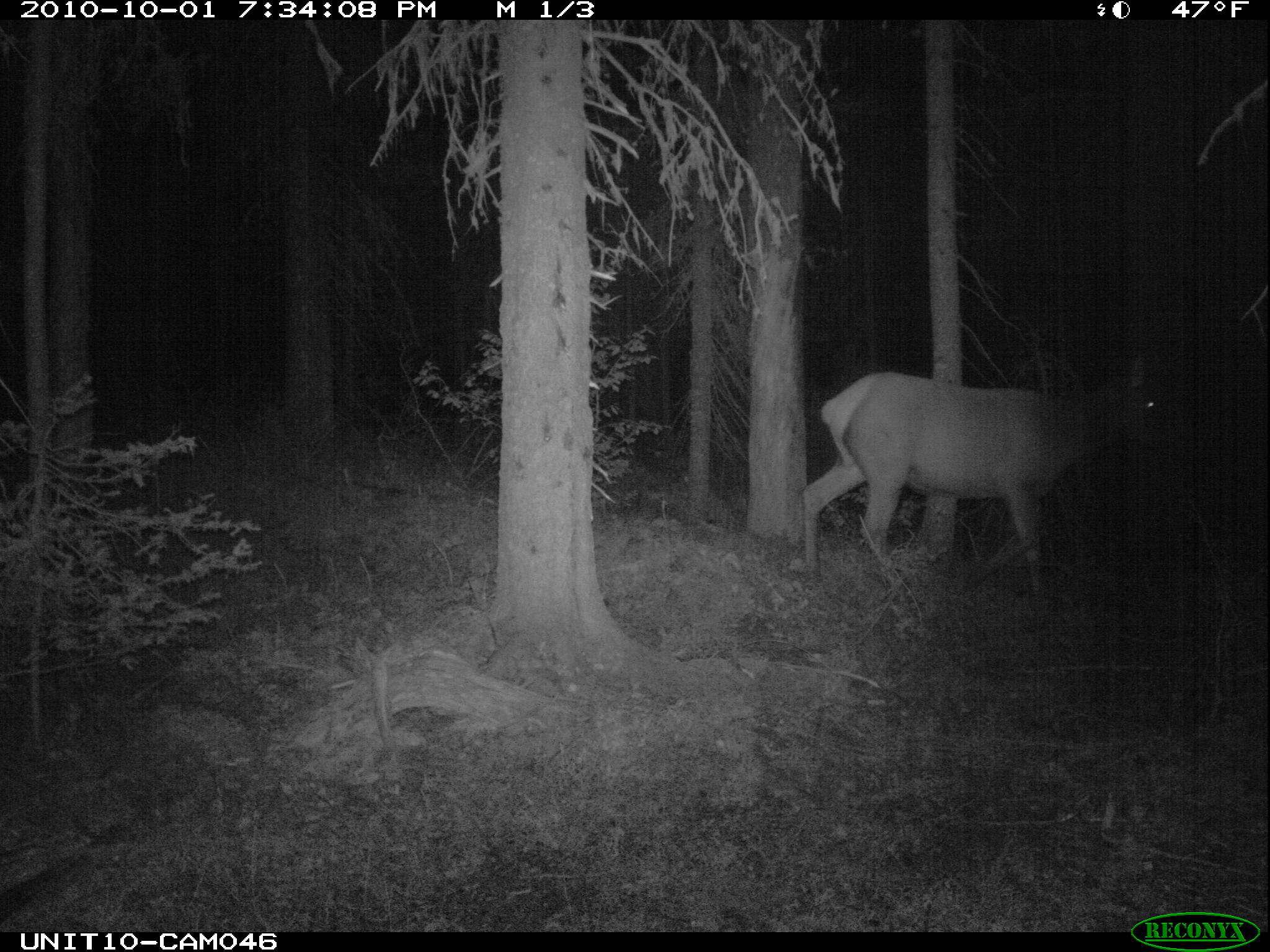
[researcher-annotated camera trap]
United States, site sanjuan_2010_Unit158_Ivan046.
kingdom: Animalia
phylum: Chordata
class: Mammalia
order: Artiodactyla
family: Cervidae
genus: Cervus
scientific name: Cervus elaphus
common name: red deer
Cervus elaphus (red deer).